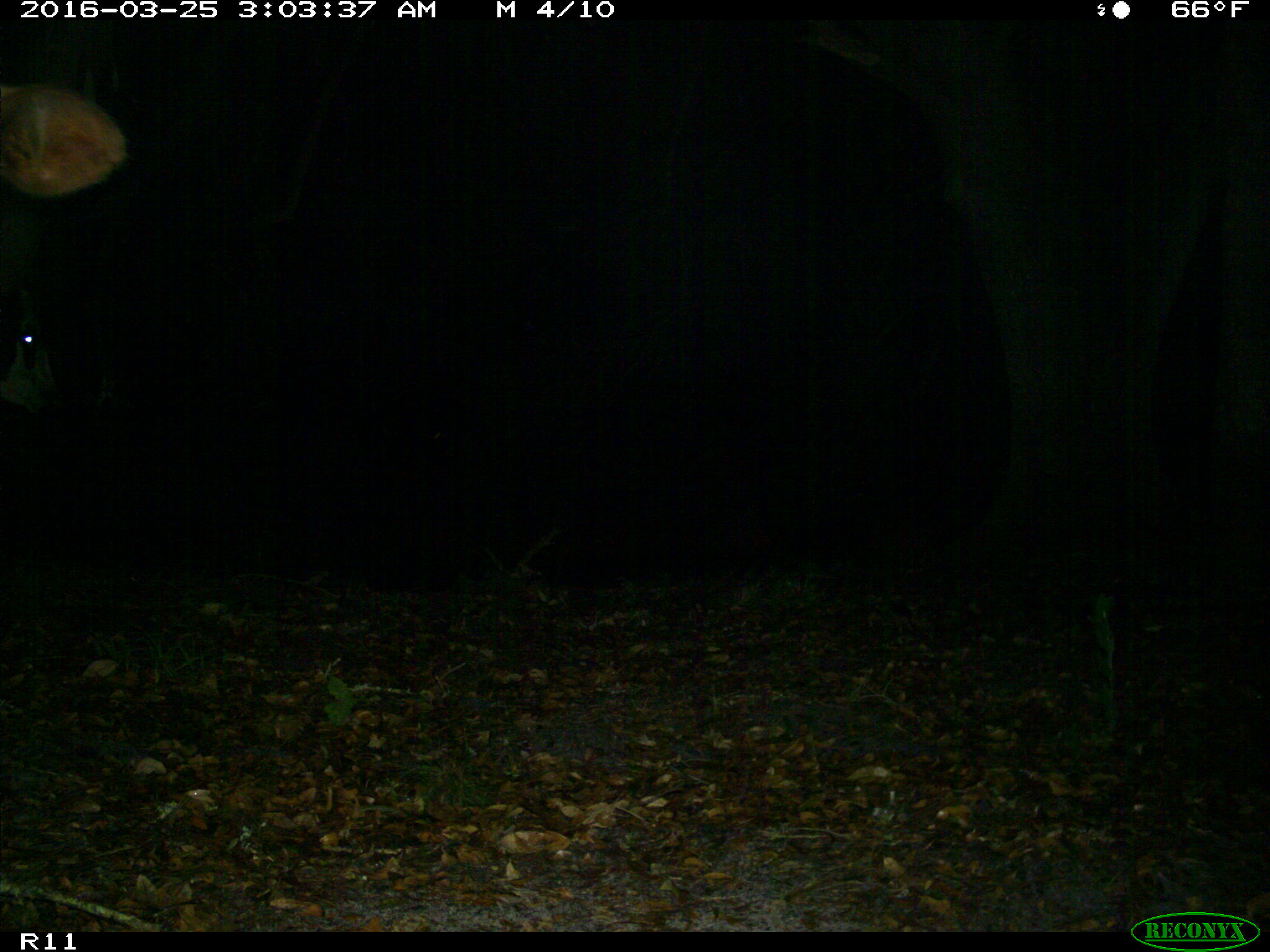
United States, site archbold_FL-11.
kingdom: Animalia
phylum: Chordata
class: Mammalia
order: Artiodactyla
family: Bovidae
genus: Bos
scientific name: Bos taurus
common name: domestic cow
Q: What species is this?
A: Bos taurus (domestic cow).